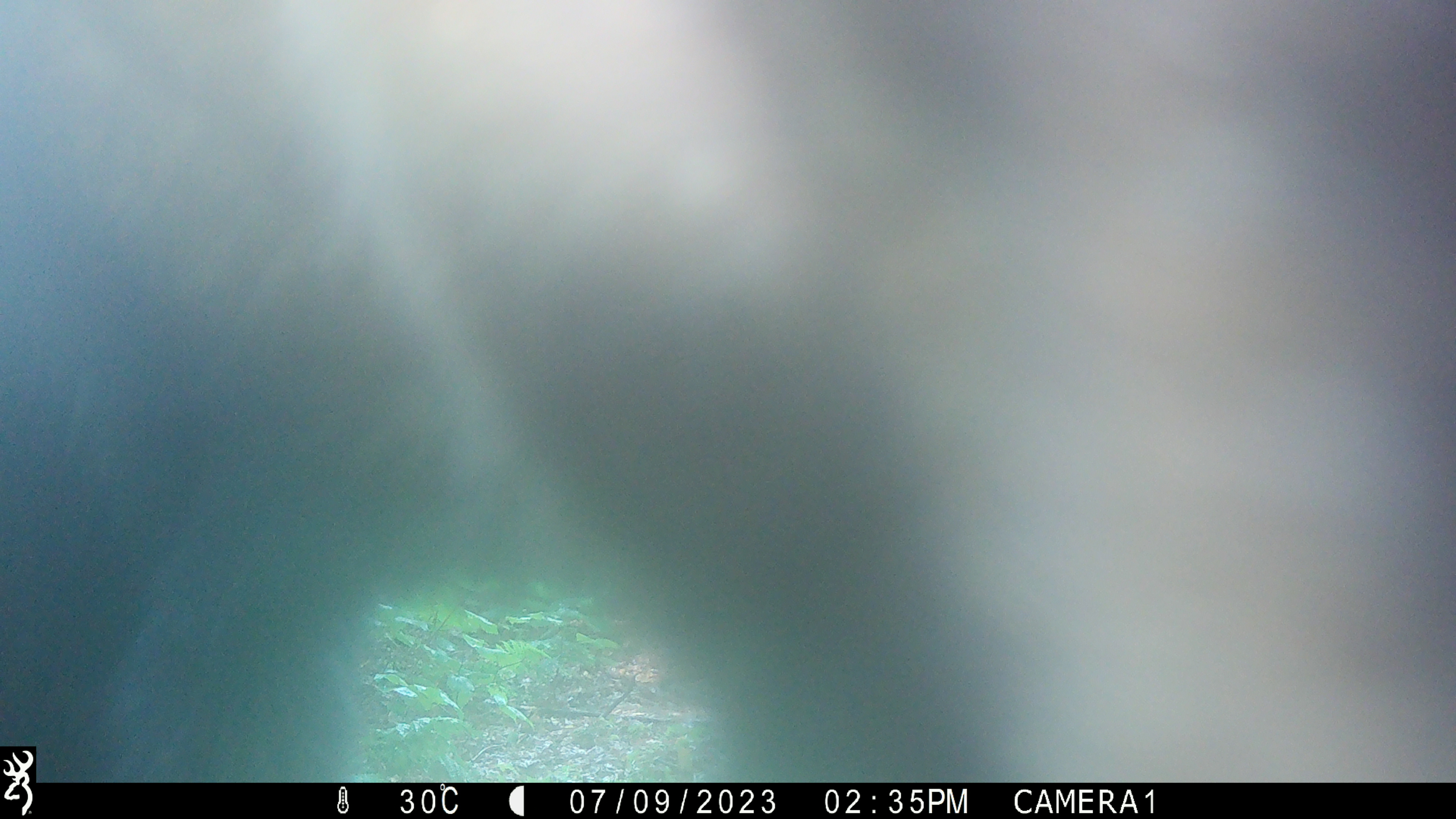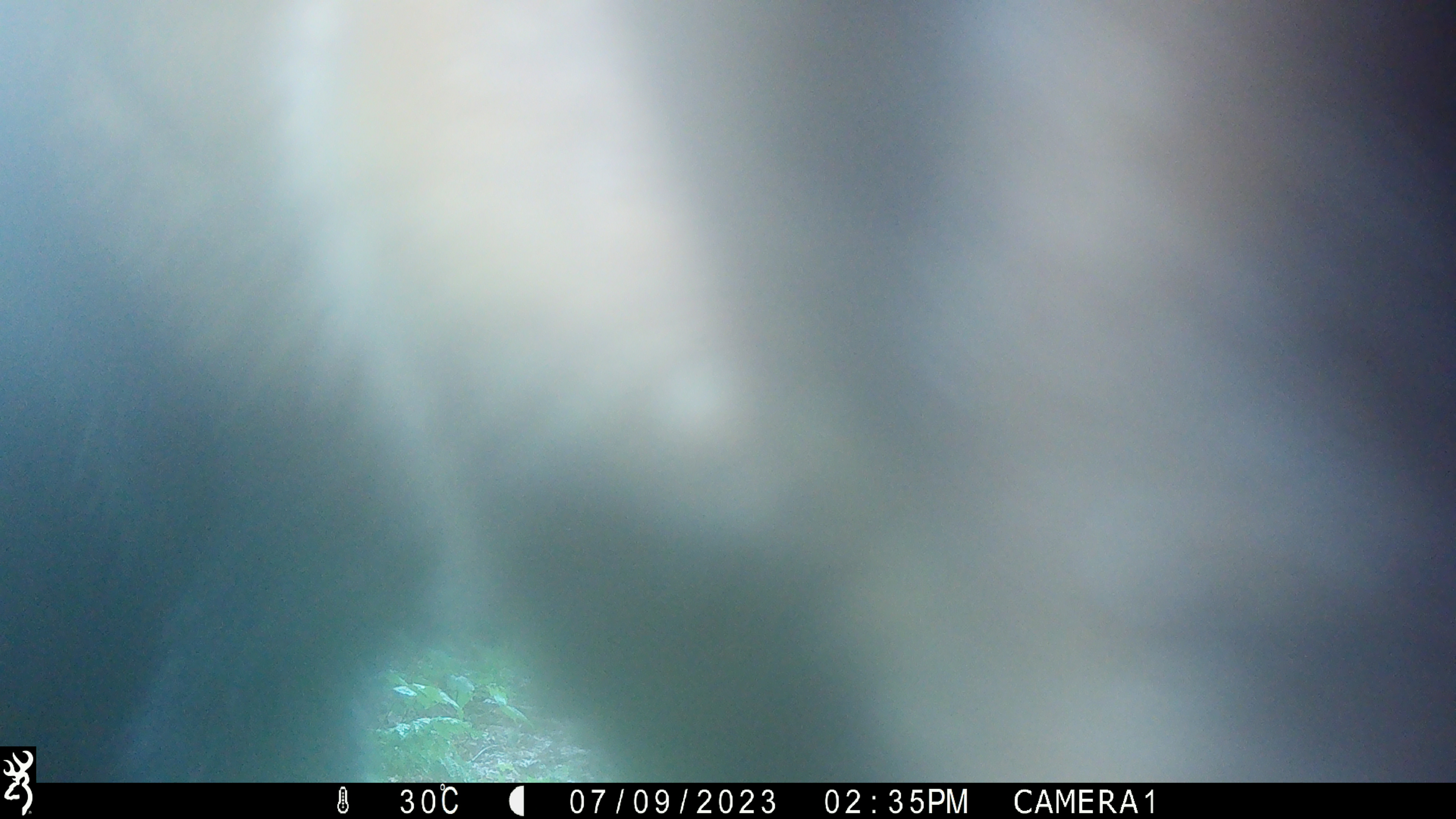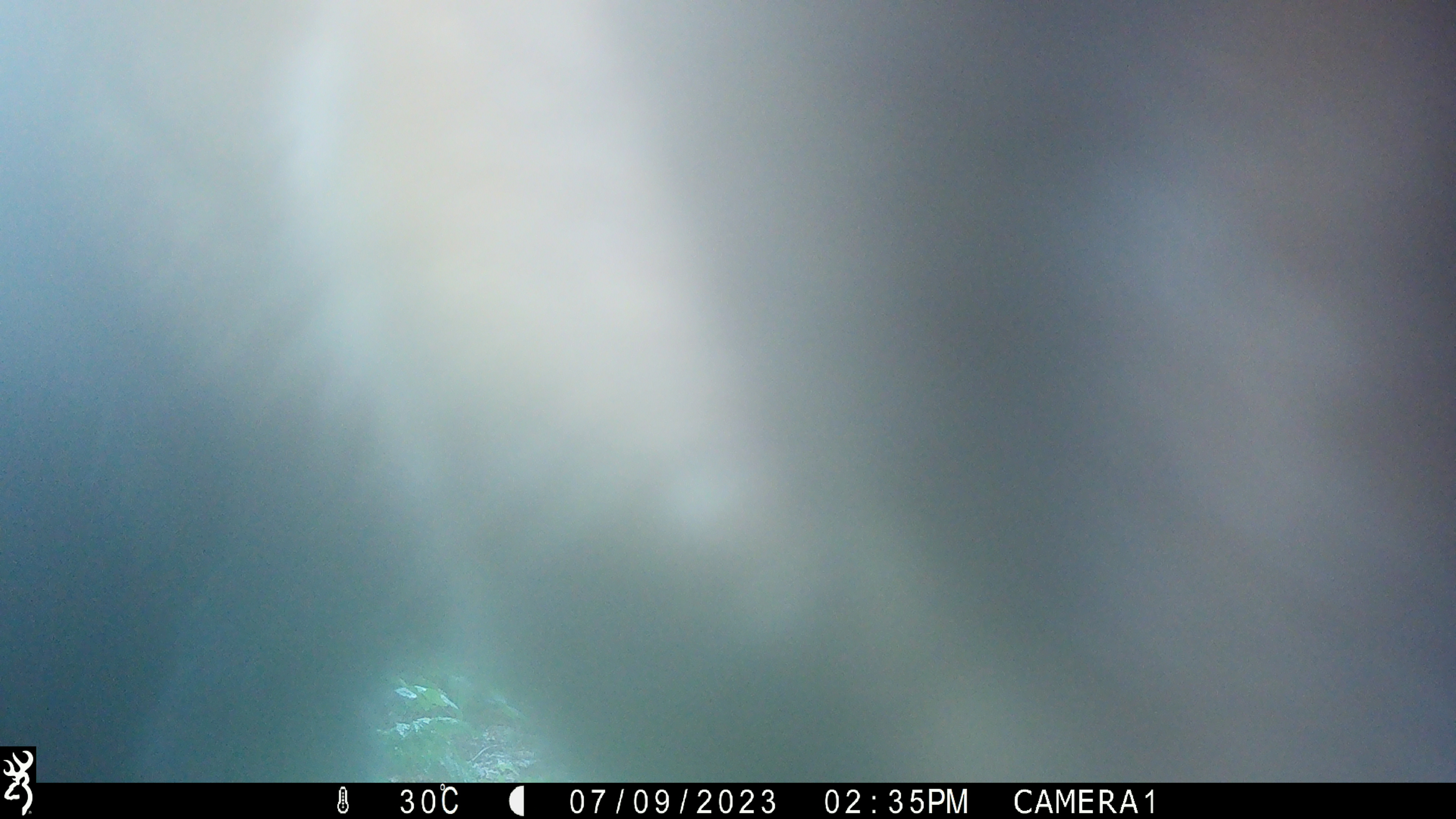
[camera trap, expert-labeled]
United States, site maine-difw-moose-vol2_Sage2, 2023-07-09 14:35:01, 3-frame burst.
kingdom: Animalia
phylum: Chordata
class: Mammalia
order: Artiodactyla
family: Cervidae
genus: Alces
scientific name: Alces alces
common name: moose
Moose (Alces alces).